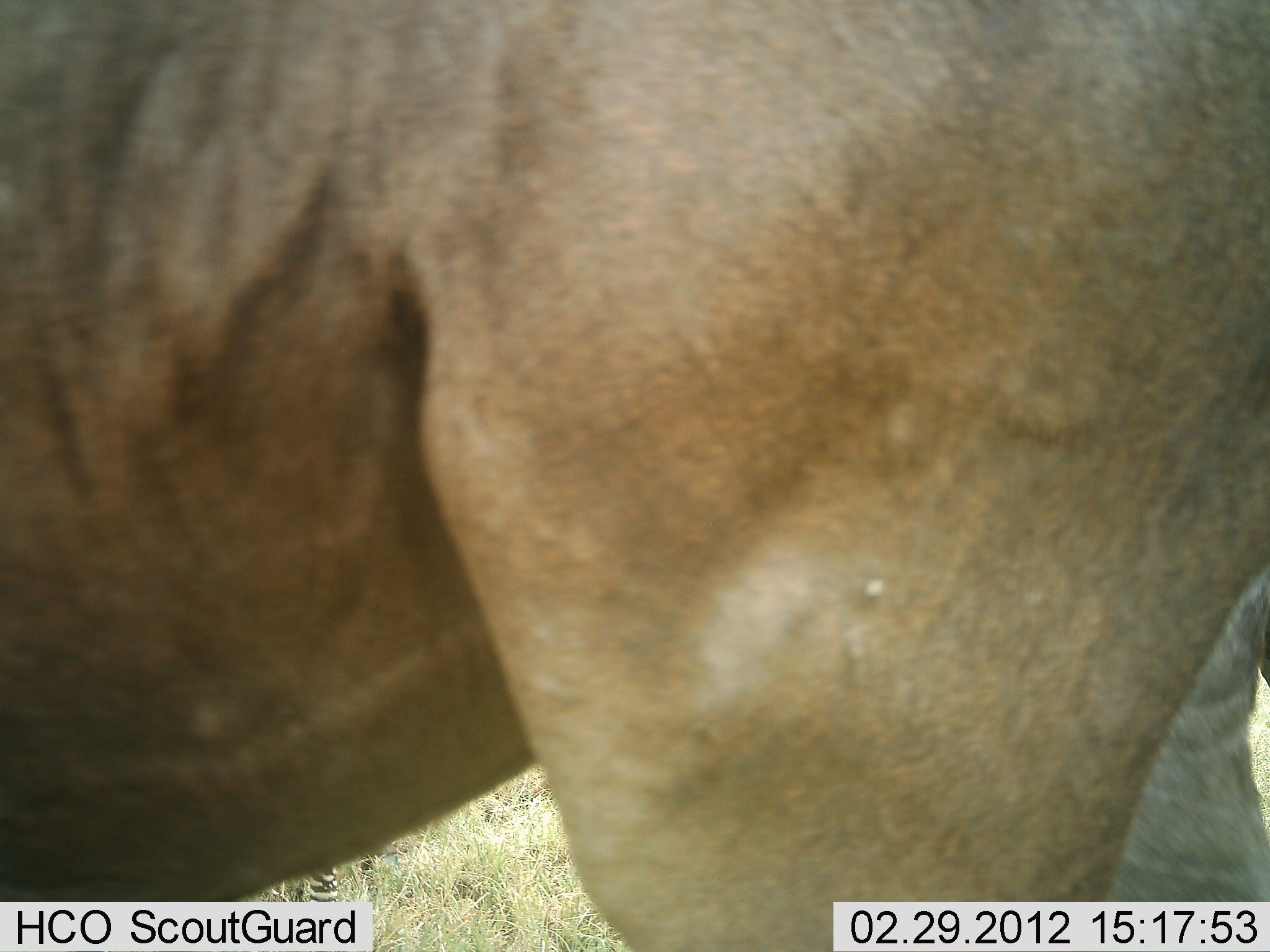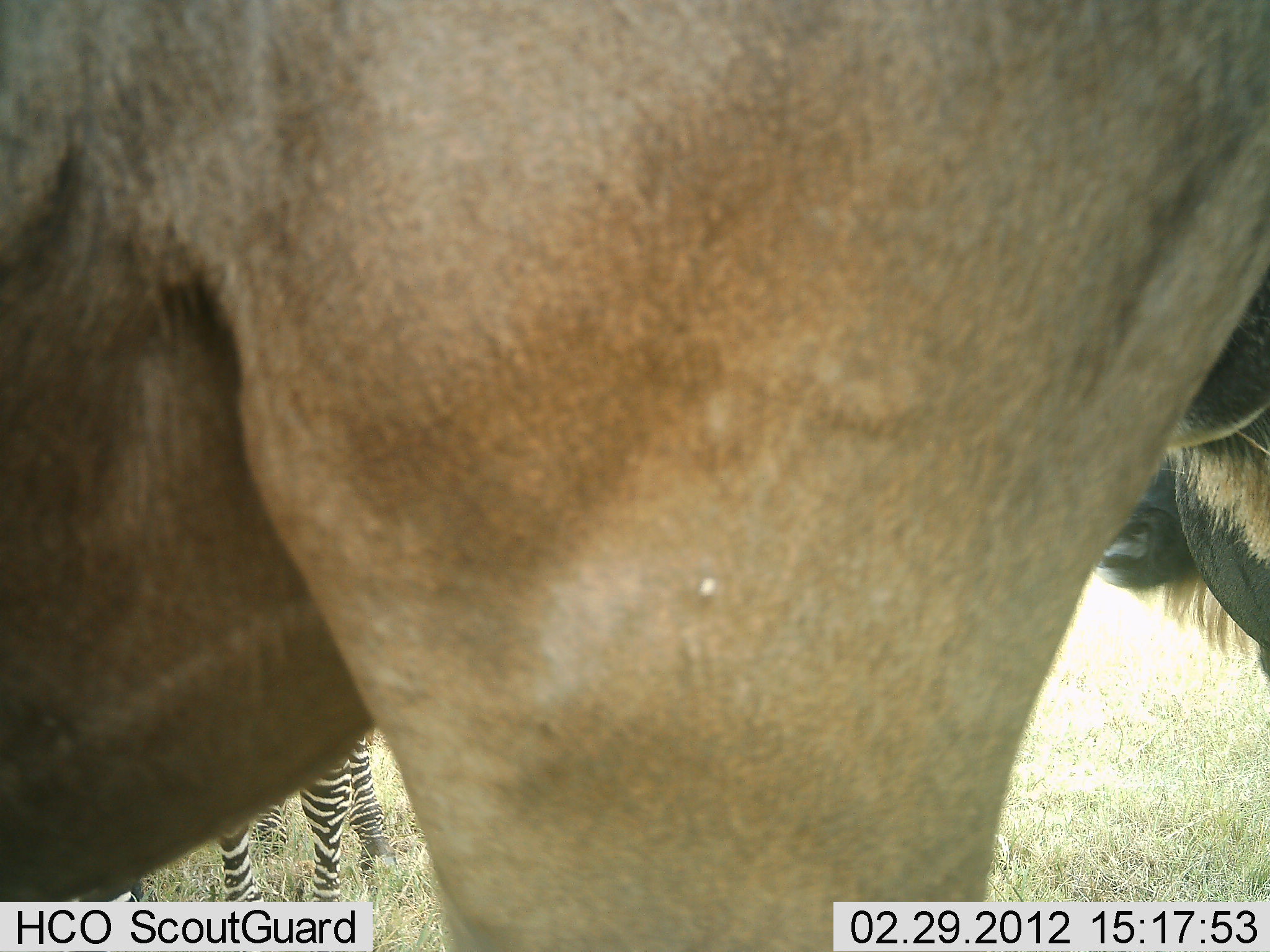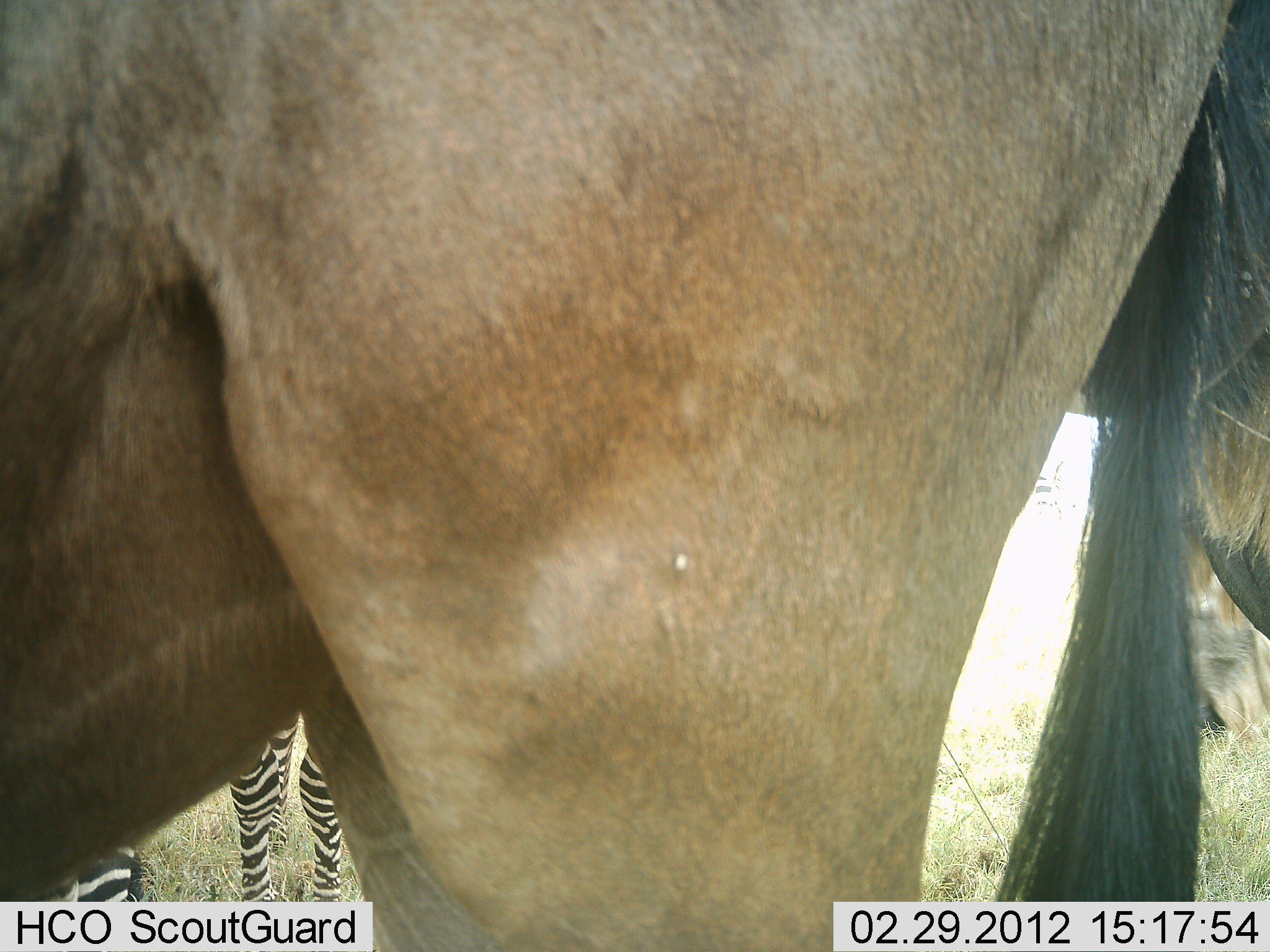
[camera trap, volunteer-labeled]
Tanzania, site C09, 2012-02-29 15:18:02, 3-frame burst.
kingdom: Animalia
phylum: Chordata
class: Mammalia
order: Artiodactyla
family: Bovidae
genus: Connochaetes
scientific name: Connochaetes taurinus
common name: blue wildebeest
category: wildebeest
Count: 2.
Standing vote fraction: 86%.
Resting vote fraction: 3%.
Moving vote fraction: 17%.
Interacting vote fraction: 0%.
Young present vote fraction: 0%.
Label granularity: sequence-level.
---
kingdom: Animalia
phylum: Chordata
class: Mammalia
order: Perissodactyla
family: Equidae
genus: Equus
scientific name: Equus quagga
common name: plains zebra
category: zebra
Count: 1.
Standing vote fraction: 96%.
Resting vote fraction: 4%.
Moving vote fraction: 4%.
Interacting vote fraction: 0%.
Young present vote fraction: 4%.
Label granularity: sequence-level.